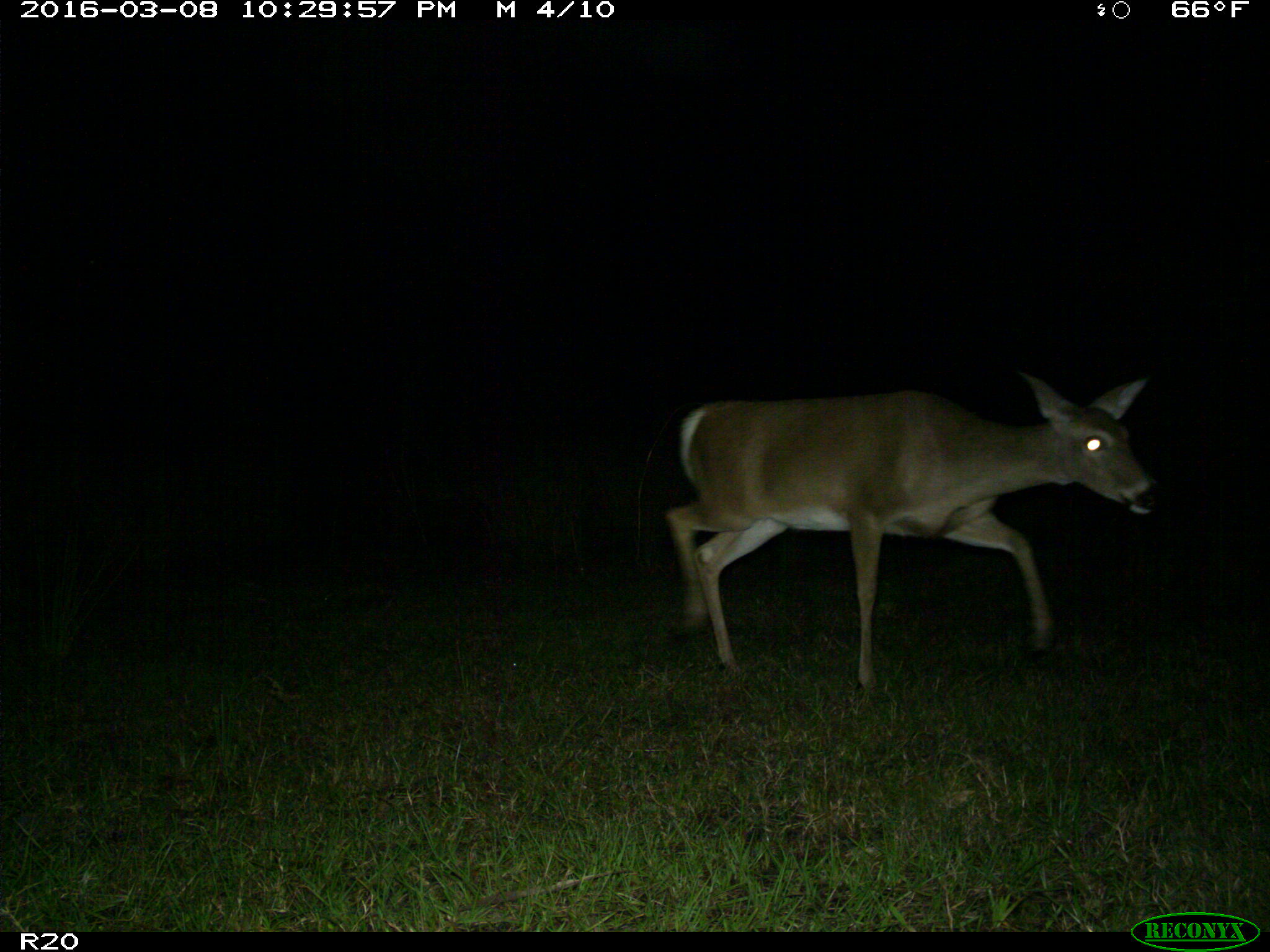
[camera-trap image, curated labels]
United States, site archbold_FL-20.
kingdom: Animalia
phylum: Chordata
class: Mammalia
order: Artiodactyla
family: Cervidae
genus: Odocoileus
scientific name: Odocoileus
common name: deer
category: unidentified deer